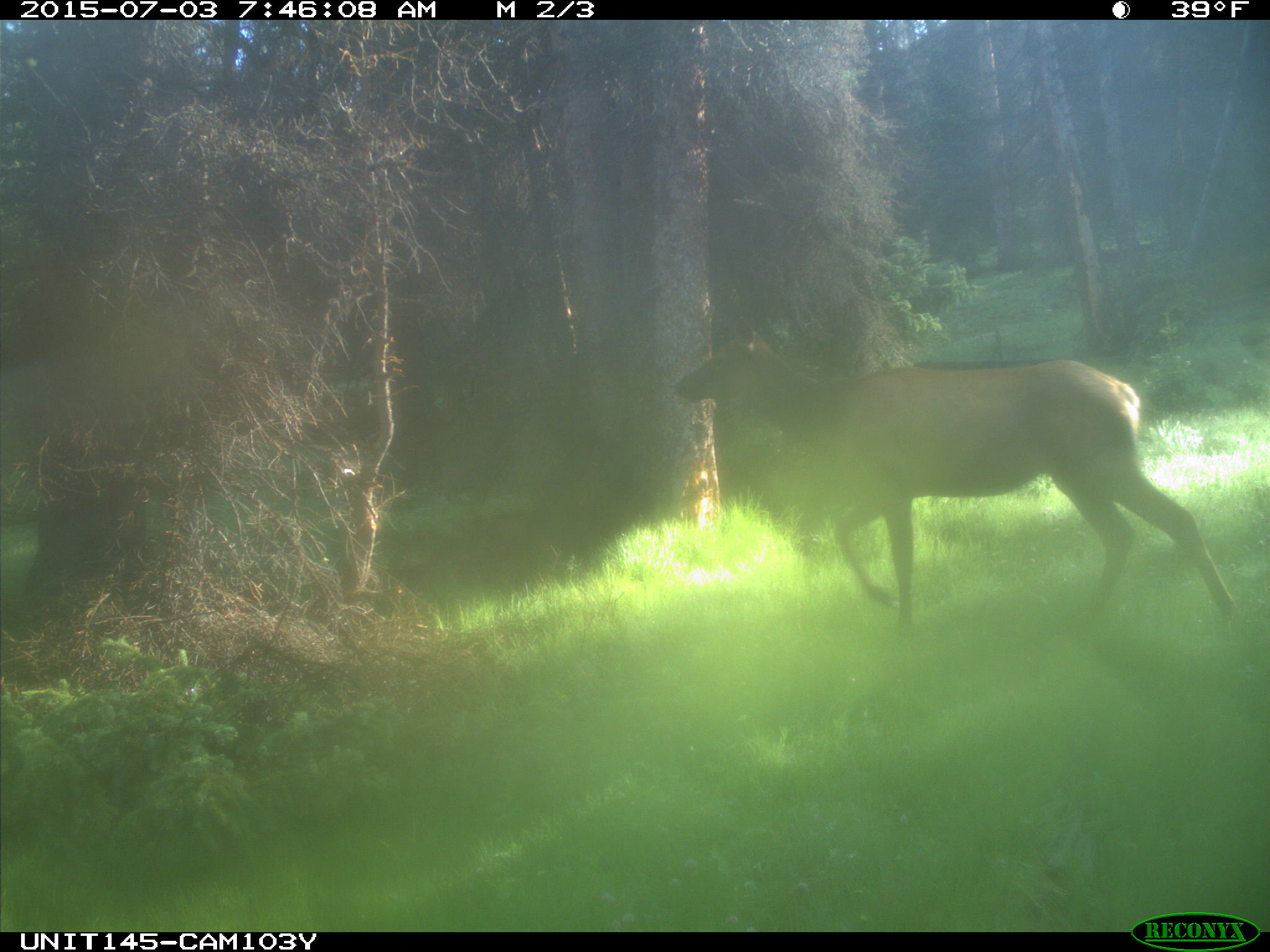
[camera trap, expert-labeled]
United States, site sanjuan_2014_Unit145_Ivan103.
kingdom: Animalia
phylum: Chordata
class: Mammalia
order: Artiodactyla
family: Cervidae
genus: Cervus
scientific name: Cervus elaphus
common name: red deer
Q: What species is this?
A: Cervus elaphus (red deer).